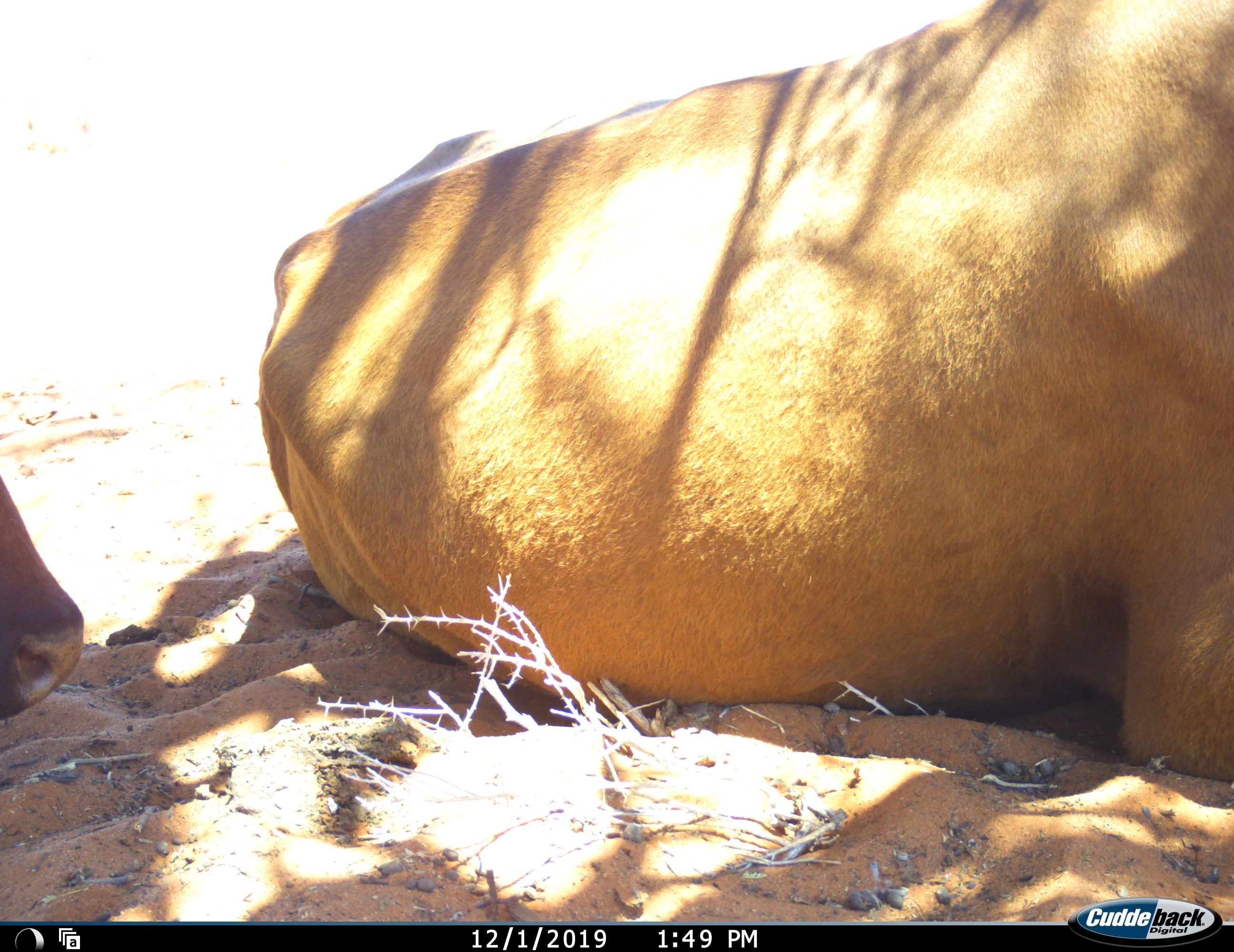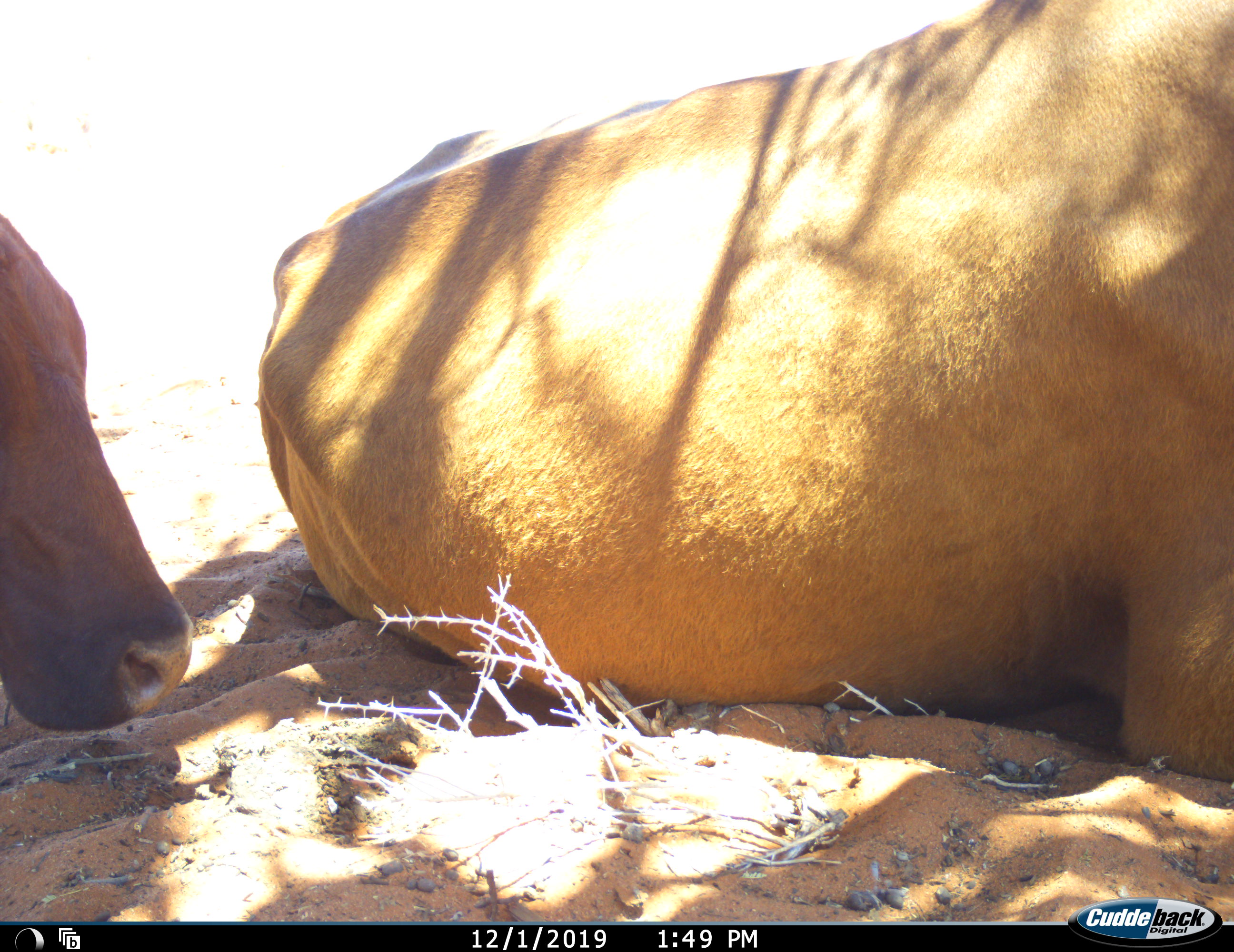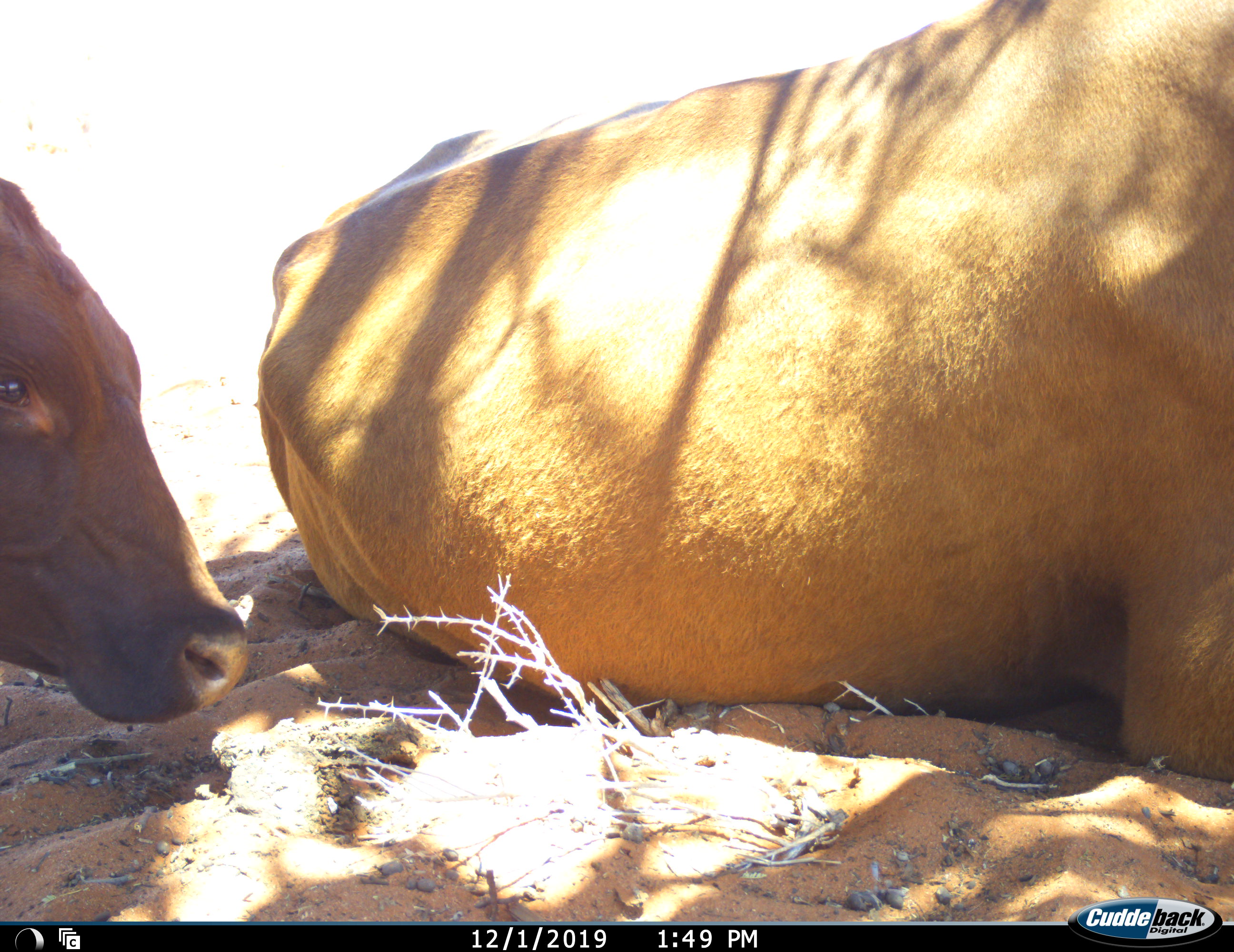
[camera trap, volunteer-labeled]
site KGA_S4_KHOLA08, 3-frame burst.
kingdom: Animalia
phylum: Chordata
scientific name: Vertebrata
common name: domestic animal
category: domesticanimal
Domesticanimal (domestic animal) (Vertebrata), count 2. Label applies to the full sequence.